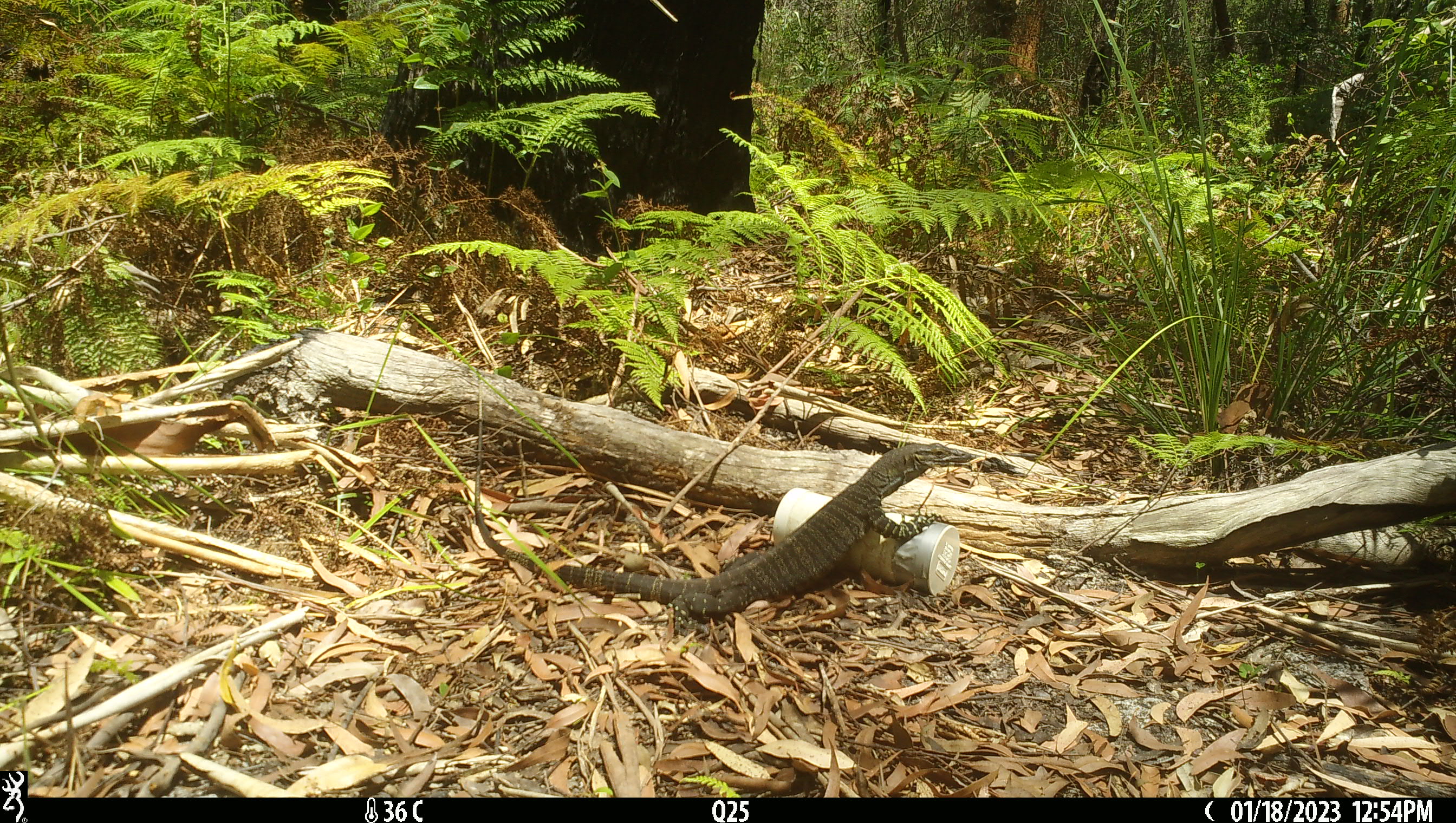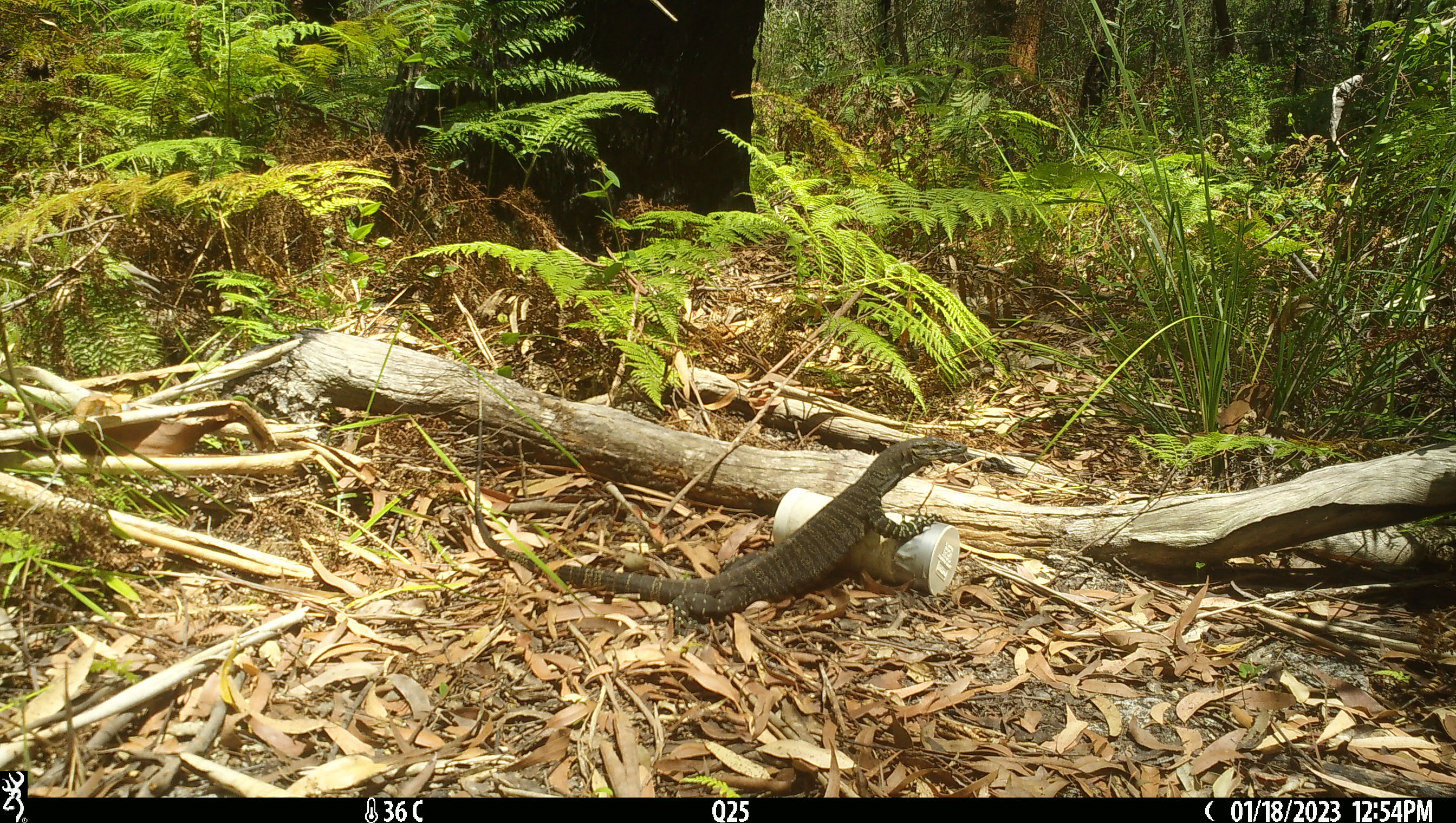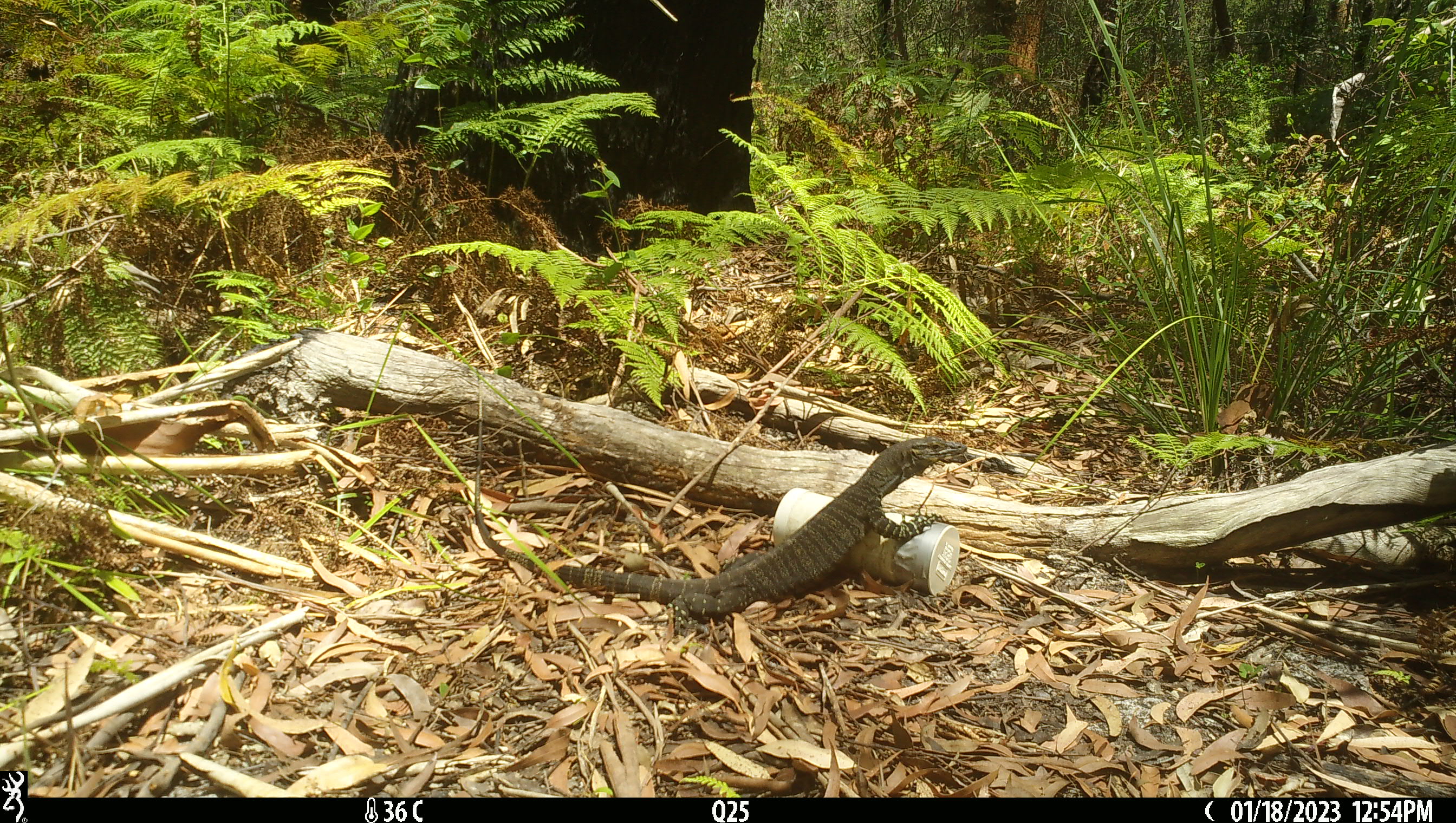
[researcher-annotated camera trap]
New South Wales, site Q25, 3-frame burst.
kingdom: Animalia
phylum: Chordata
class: Reptilia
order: Squamata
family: Varanidae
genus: Varanus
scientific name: Varanus varius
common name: lace monitor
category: goanna